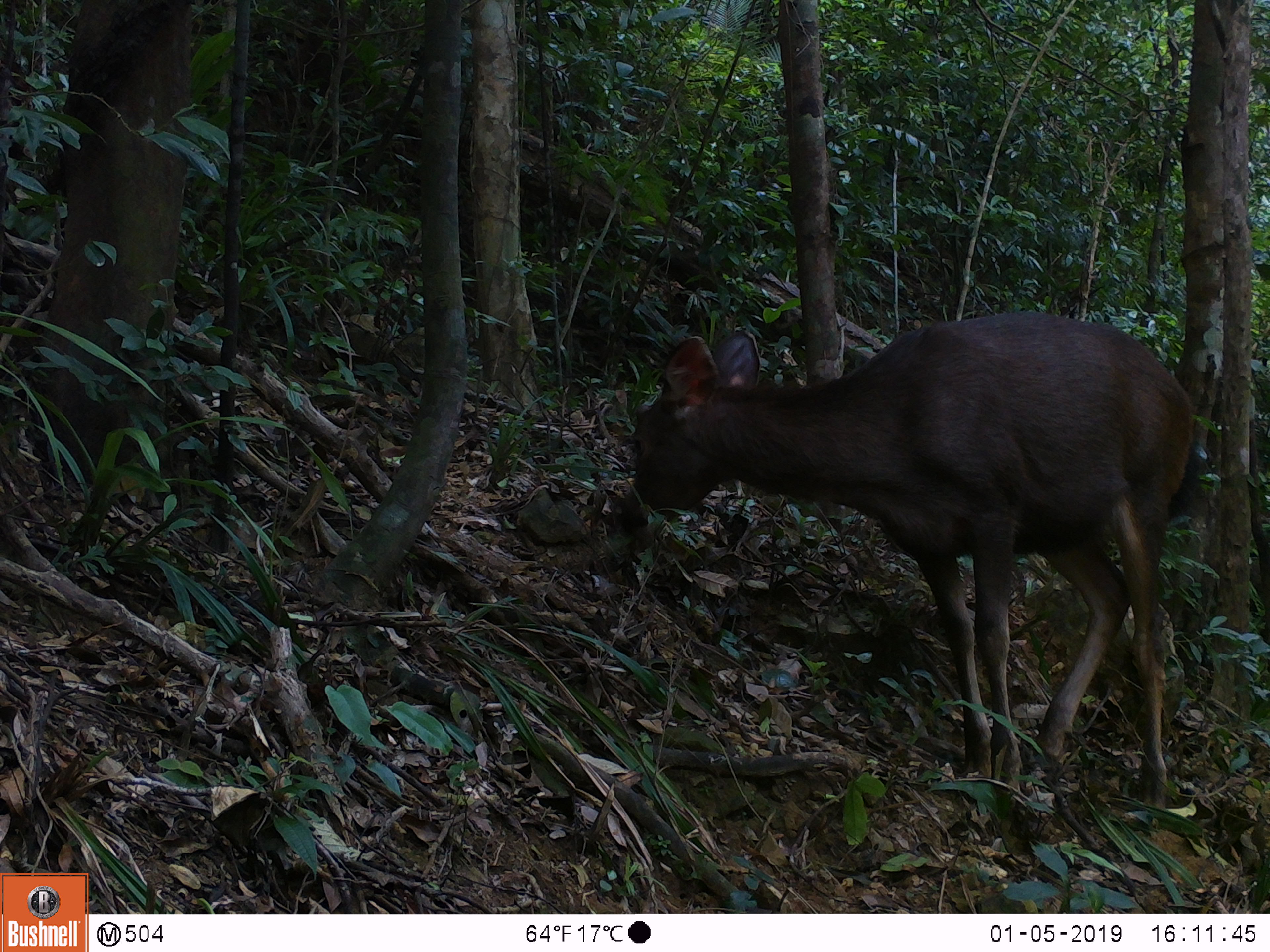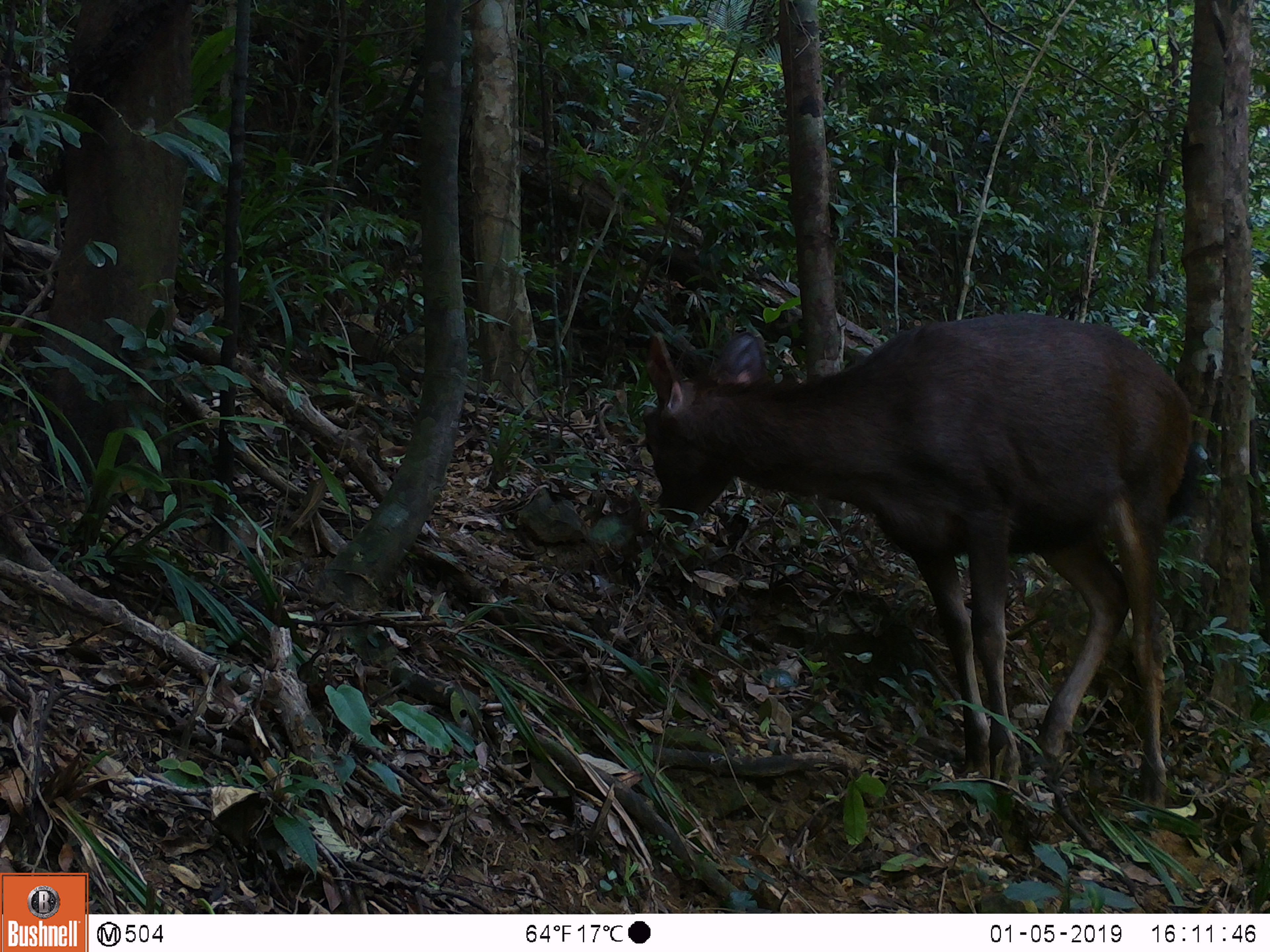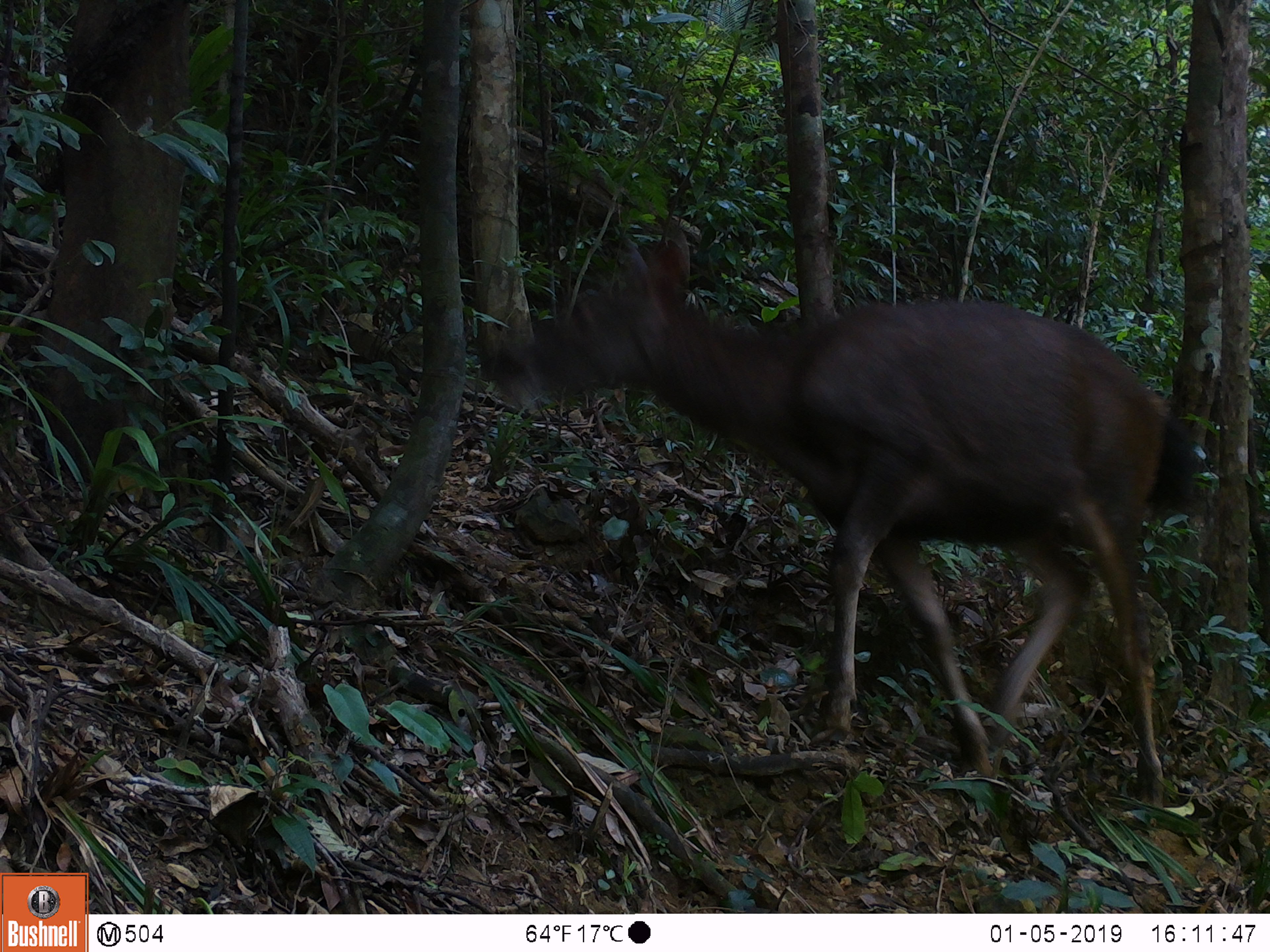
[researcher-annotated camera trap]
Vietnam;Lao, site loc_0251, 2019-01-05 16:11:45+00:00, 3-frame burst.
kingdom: Animalia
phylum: Chordata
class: Mammalia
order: Artiodactyla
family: Cervidae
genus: Rusa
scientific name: Rusa unicolor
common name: sambar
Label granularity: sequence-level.